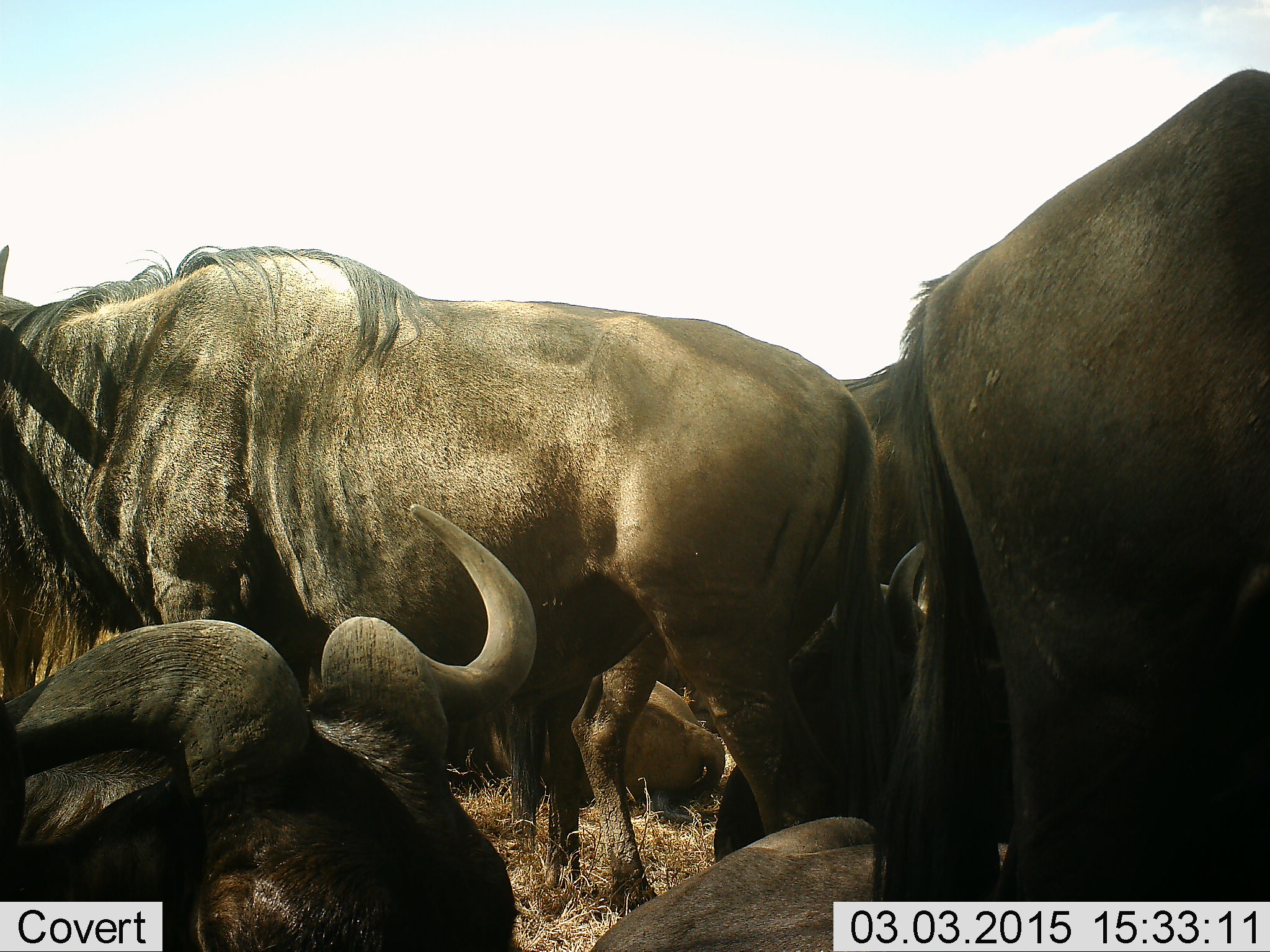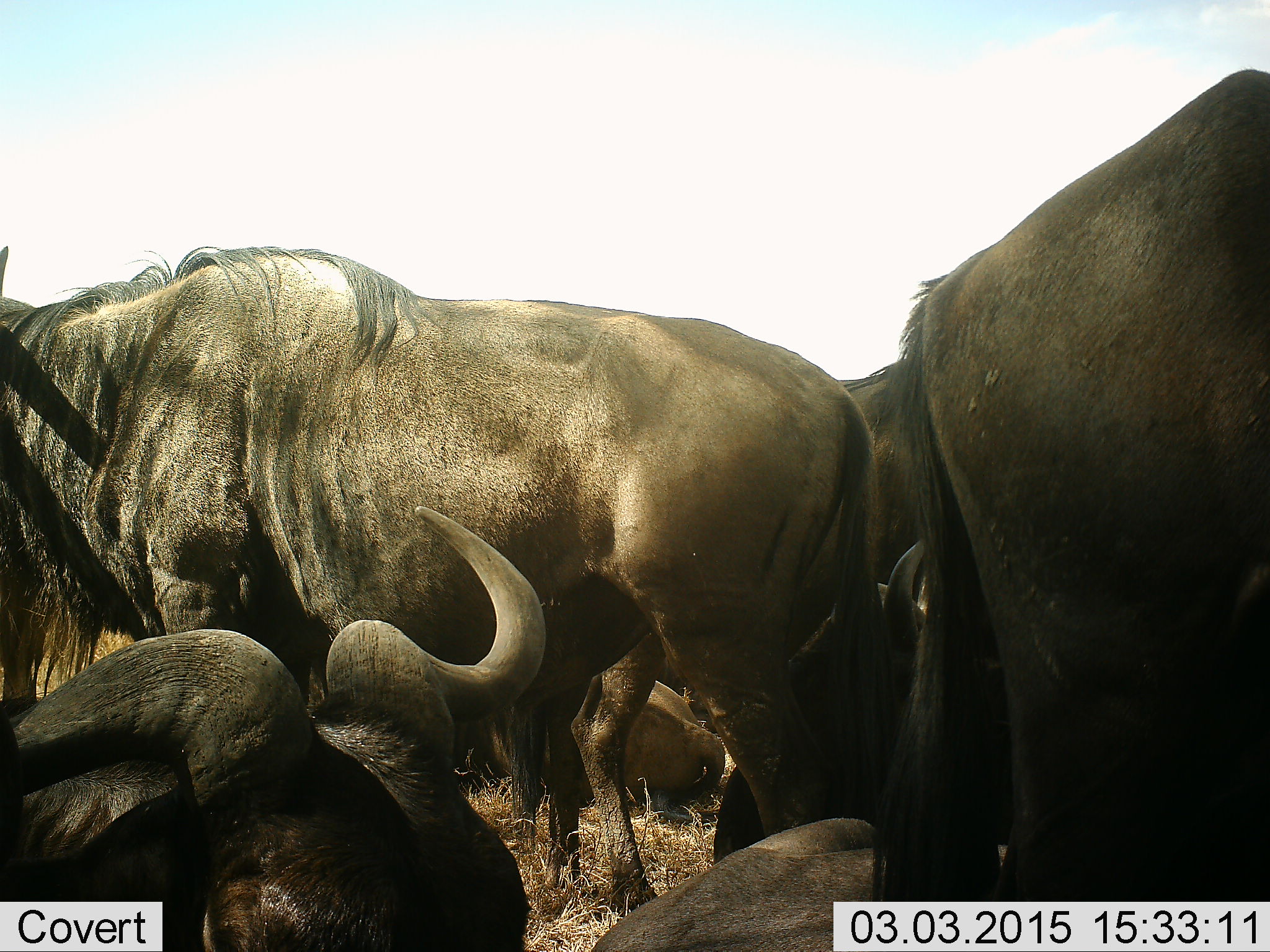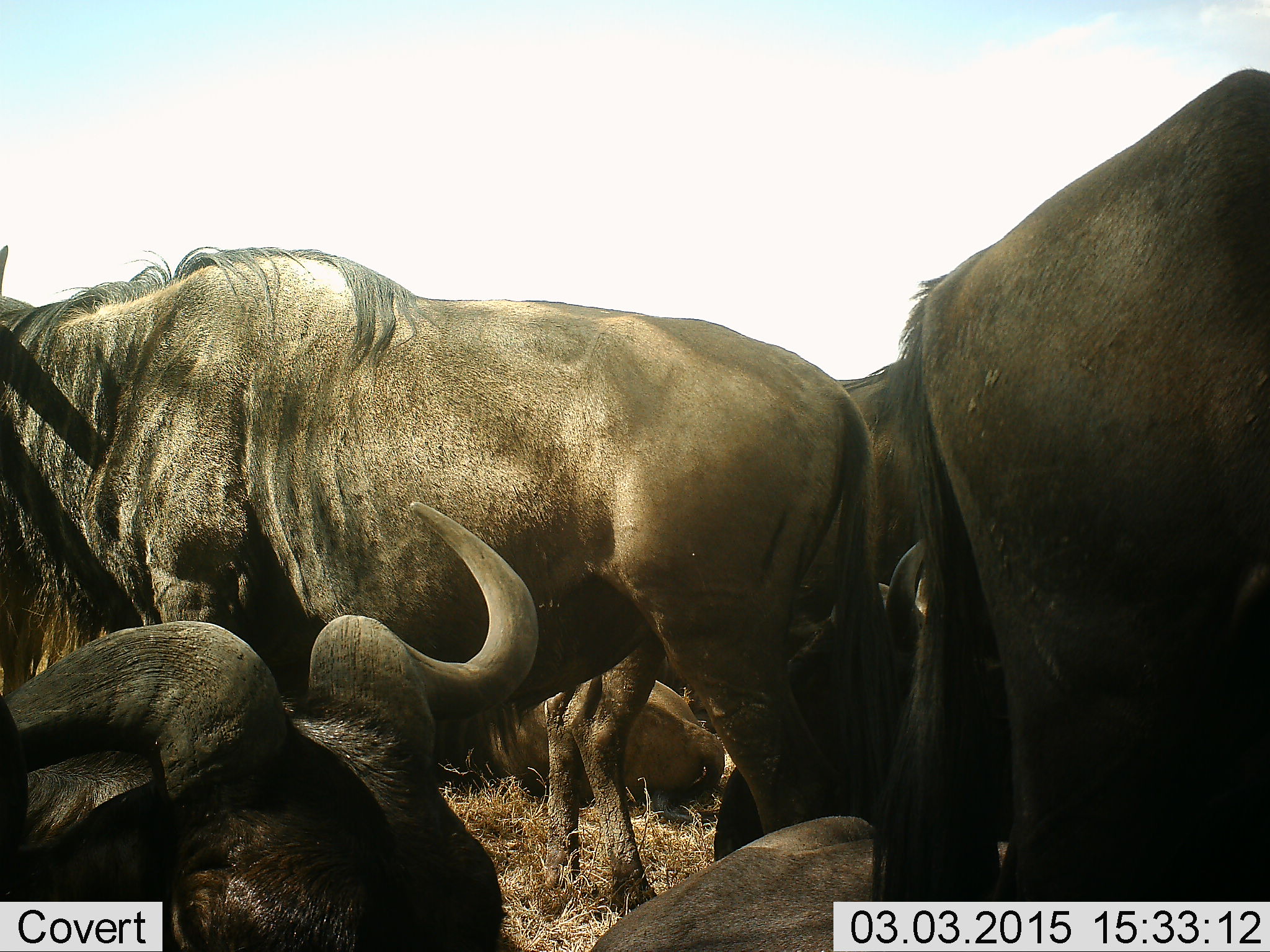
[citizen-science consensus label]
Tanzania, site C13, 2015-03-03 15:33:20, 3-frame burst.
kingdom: Animalia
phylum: Chordata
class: Mammalia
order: Artiodactyla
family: Bovidae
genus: Connochaetes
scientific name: Connochaetes taurinus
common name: blue wildebeest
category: wildebeest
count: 6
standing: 90%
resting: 90%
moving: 0%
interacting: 10%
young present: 10%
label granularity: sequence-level